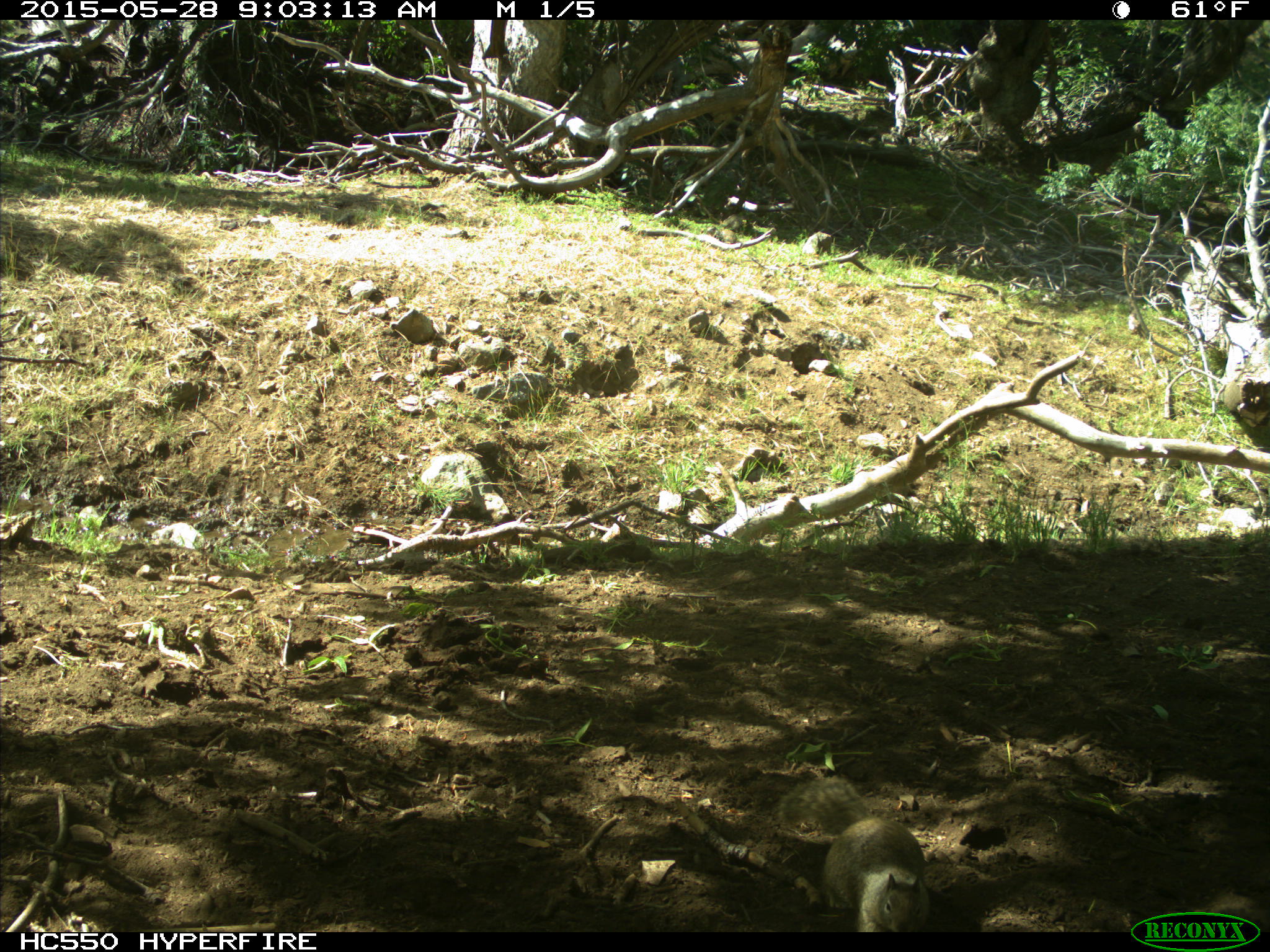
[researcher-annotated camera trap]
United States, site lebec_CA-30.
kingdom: Animalia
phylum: Chordata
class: Mammalia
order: Rodentia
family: Sciuridae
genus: Otospermophilus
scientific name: Otospermophilus beecheyi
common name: california ground squirrel